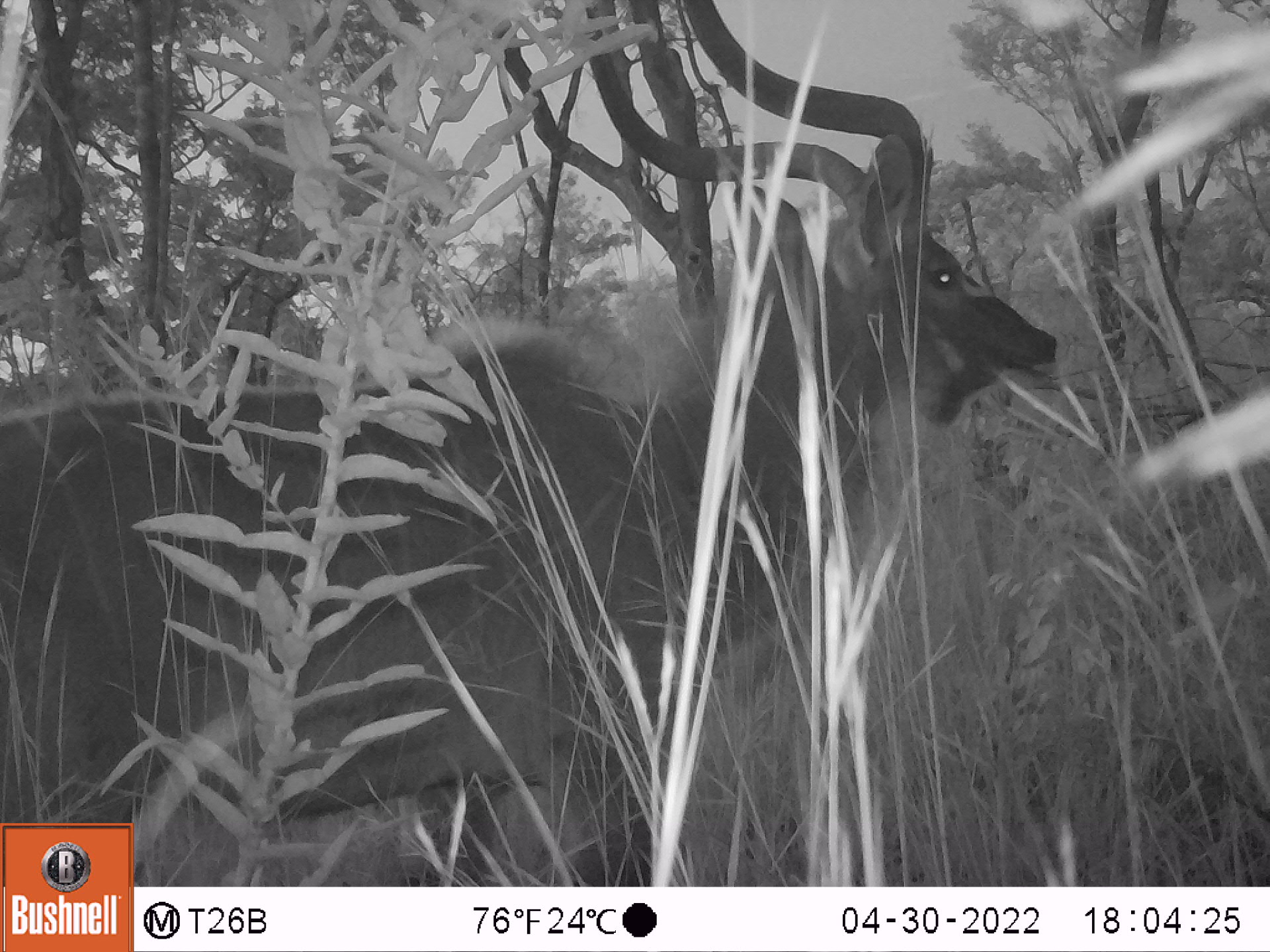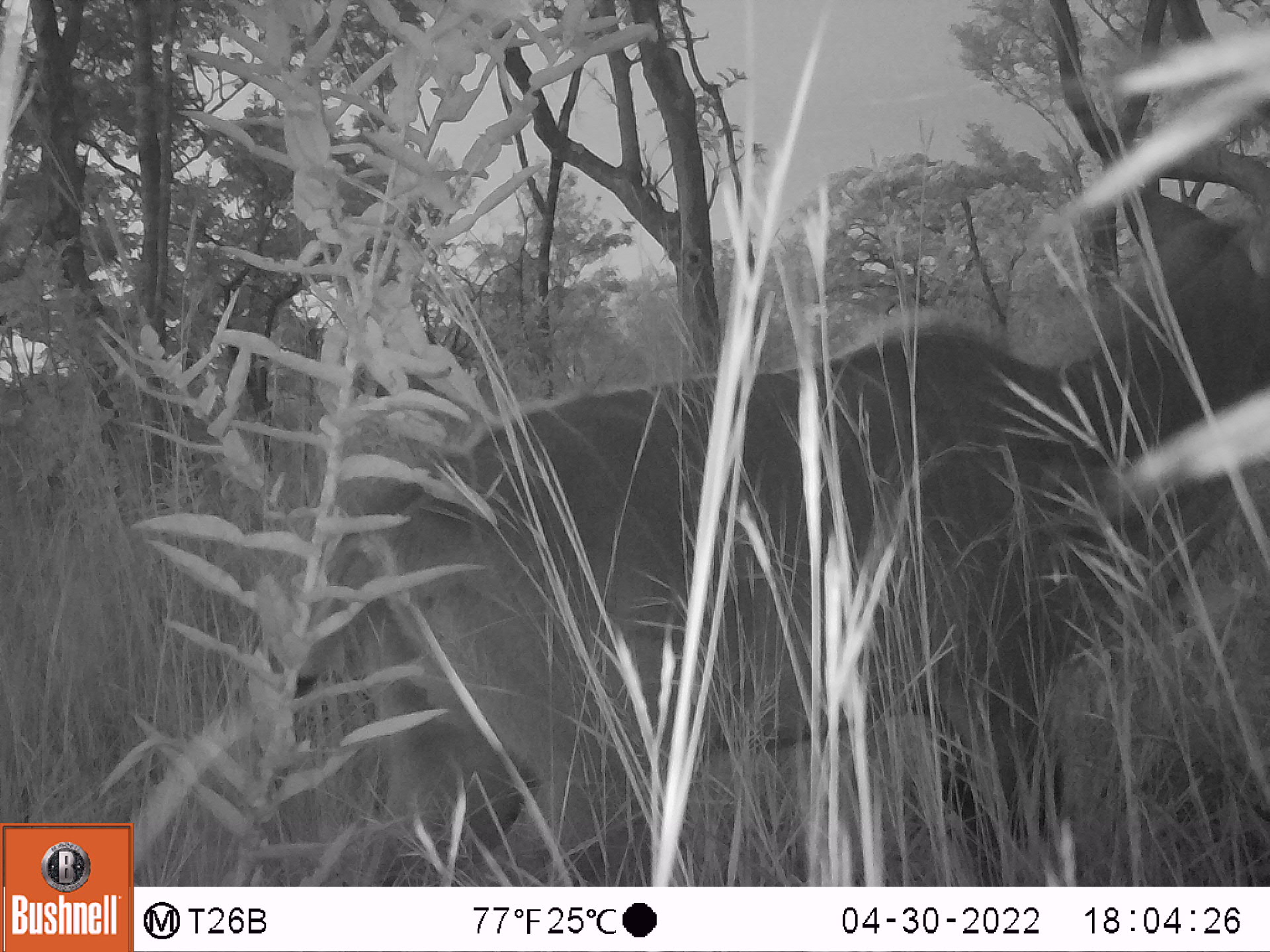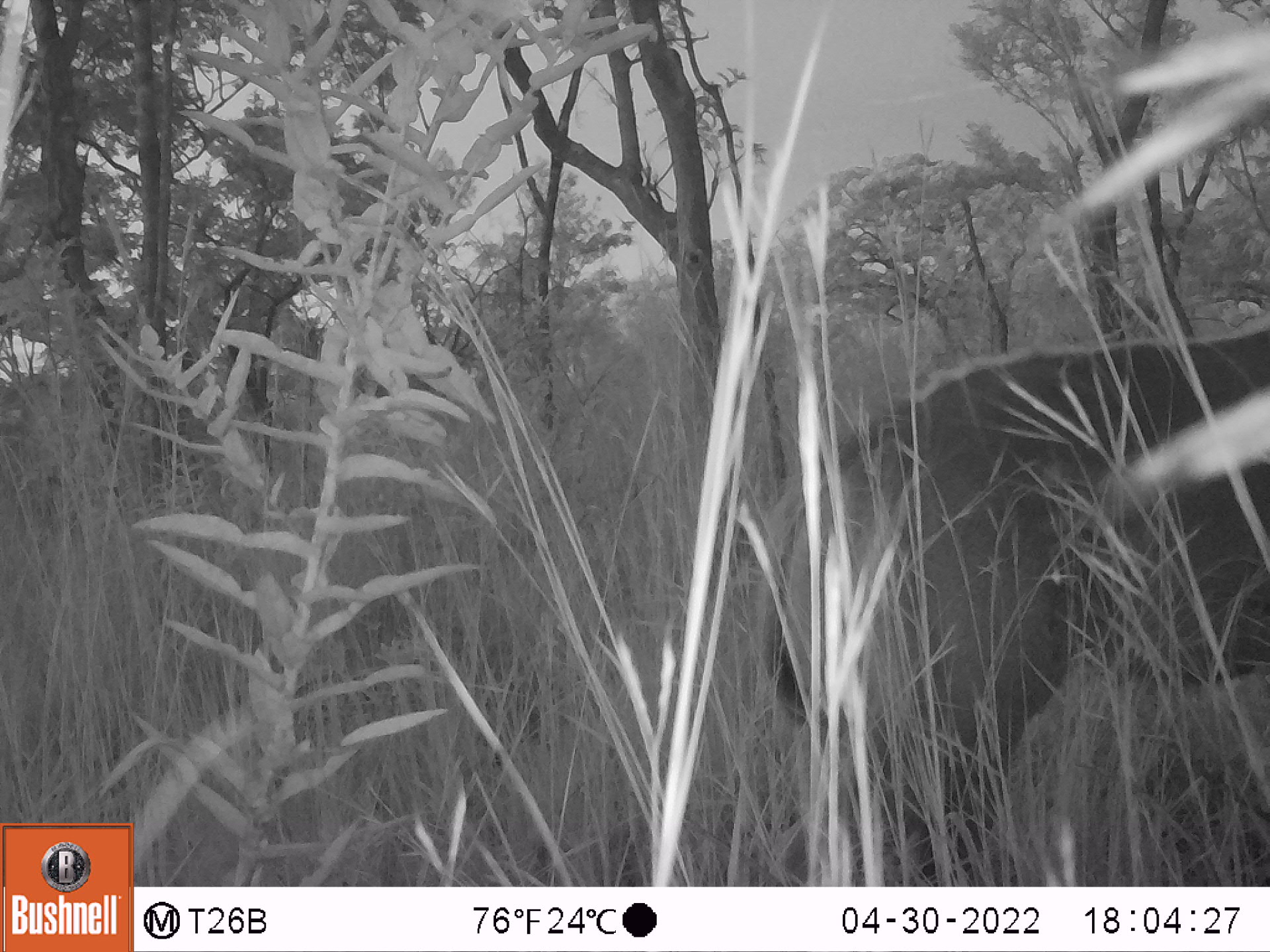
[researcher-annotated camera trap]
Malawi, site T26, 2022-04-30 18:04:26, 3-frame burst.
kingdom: Animalia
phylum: Chordata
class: Mammalia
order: Artiodactyla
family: Bovidae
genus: Tragelaphus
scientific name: Tragelaphus strepsiceros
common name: greater kudu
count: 1